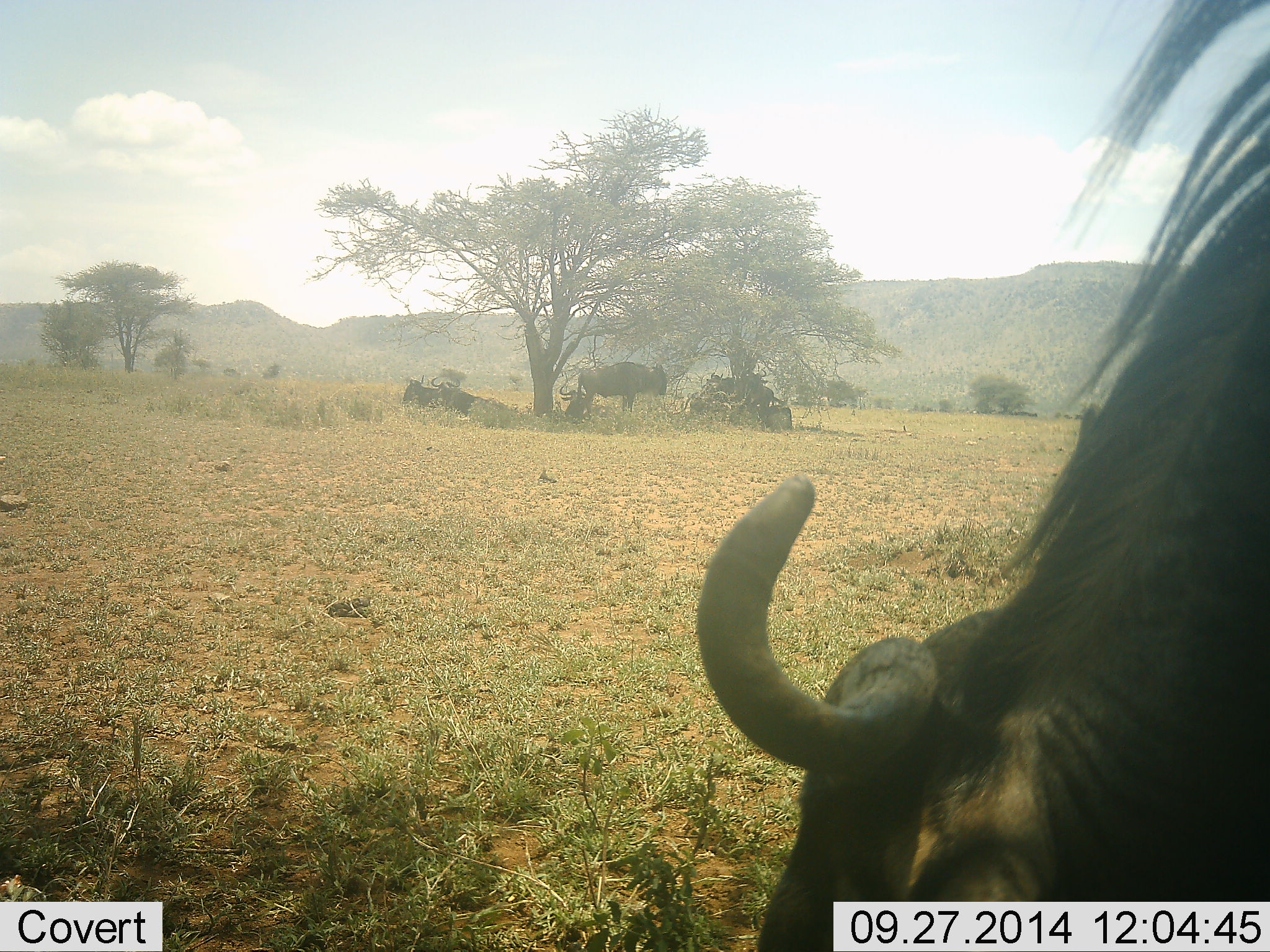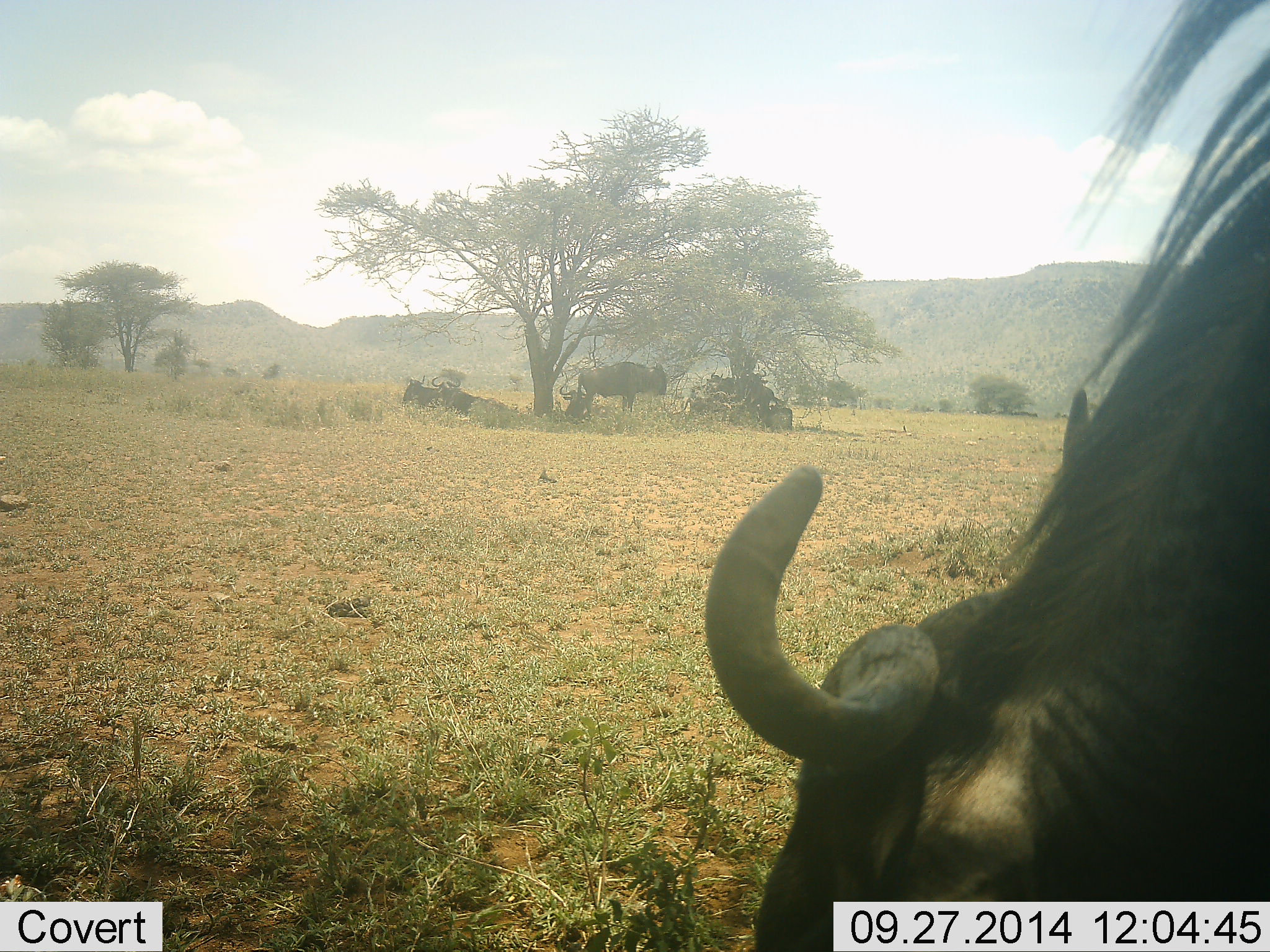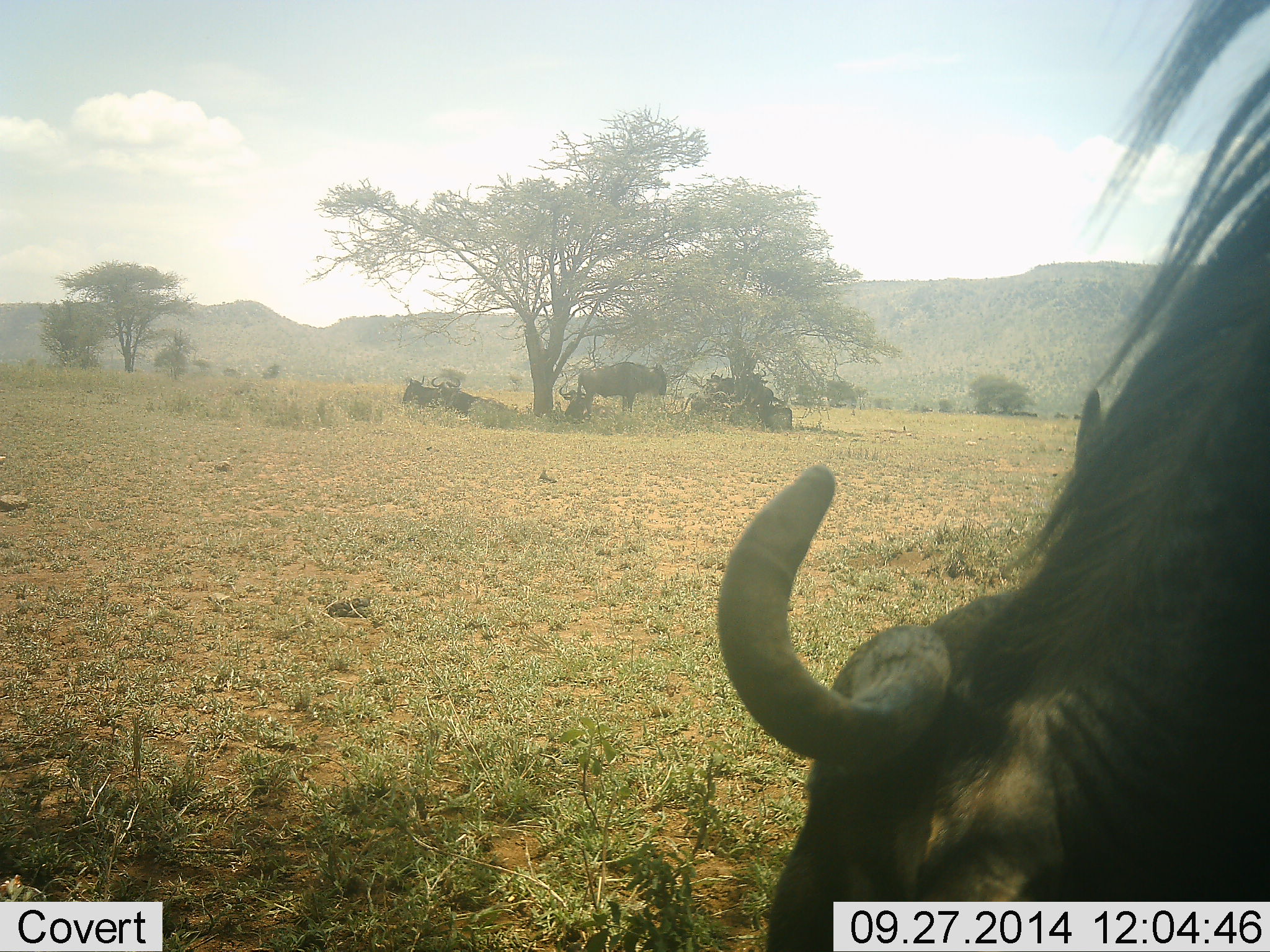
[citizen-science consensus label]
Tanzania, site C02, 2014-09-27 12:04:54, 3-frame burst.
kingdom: Animalia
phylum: Chordata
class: Mammalia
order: Artiodactyla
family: Bovidae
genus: Connochaetes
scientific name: Connochaetes taurinus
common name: blue wildebeest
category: wildebeest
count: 5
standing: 80%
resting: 60%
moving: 10%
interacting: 0%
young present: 0%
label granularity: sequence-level